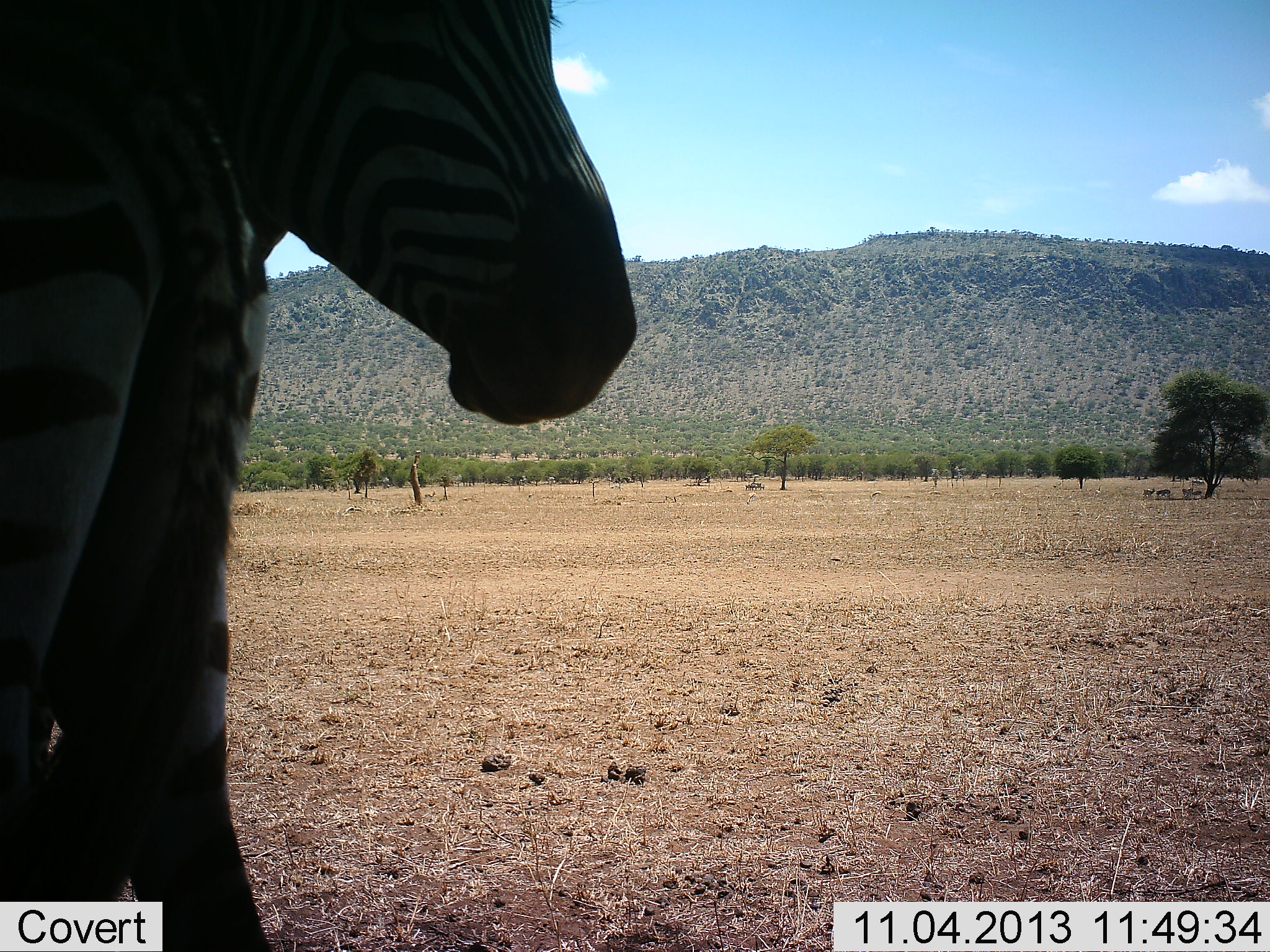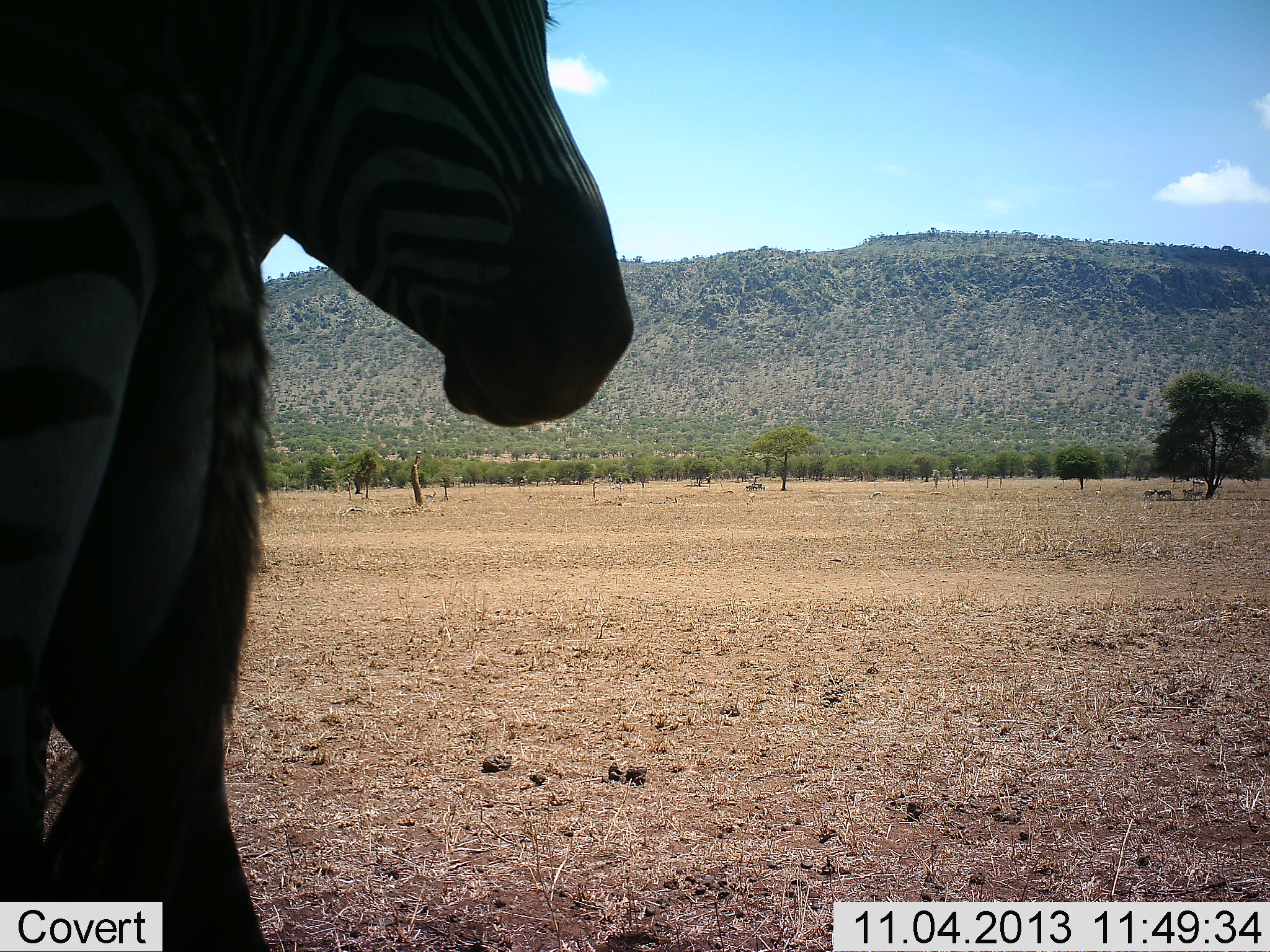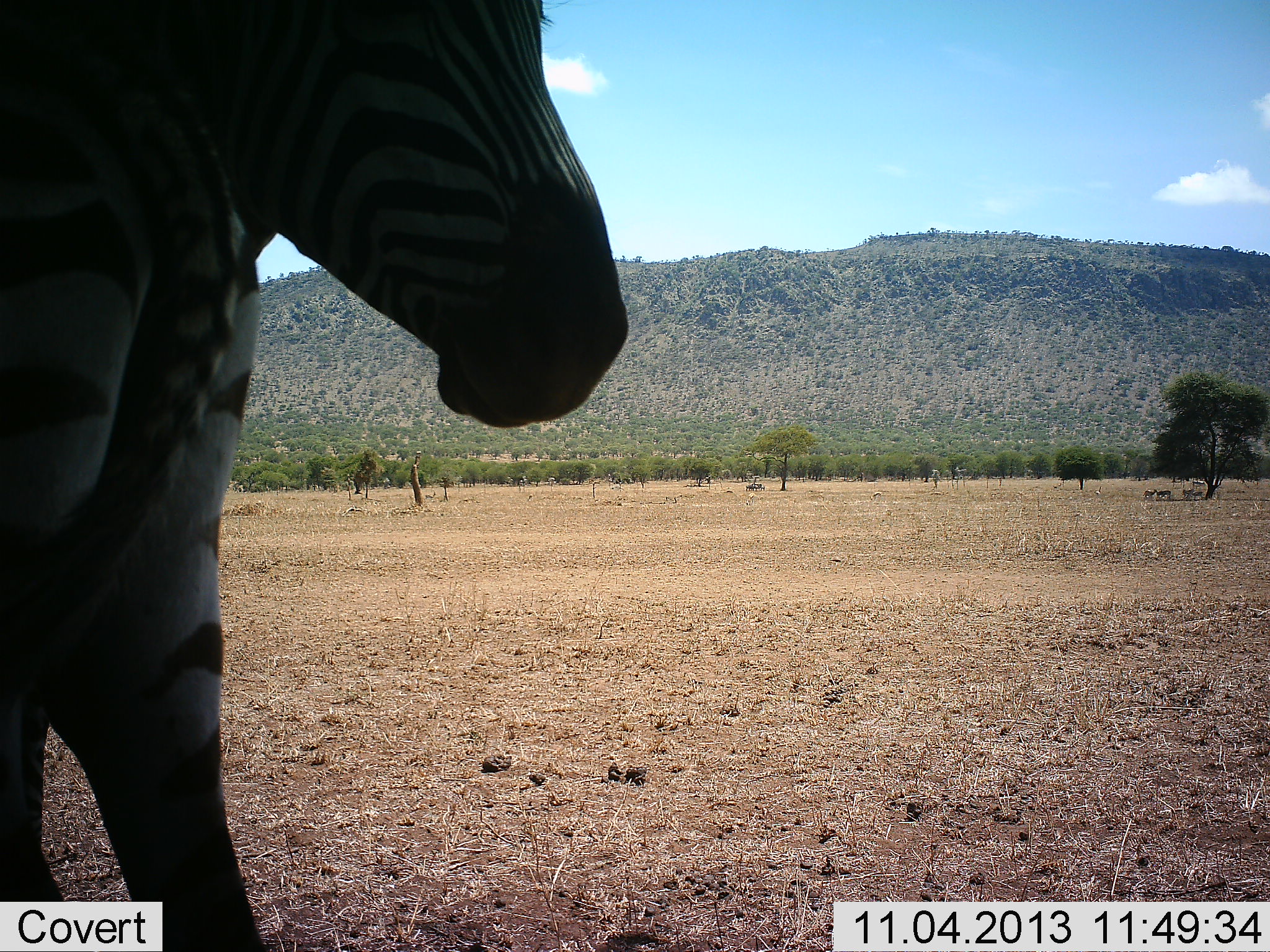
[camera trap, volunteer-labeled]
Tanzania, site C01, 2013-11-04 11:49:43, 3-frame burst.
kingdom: Animalia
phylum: Chordata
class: Mammalia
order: Perissodactyla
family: Equidae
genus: Equus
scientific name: Equus quagga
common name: plains zebra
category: zebra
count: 2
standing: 85%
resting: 2%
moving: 6%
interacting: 17%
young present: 0%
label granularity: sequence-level